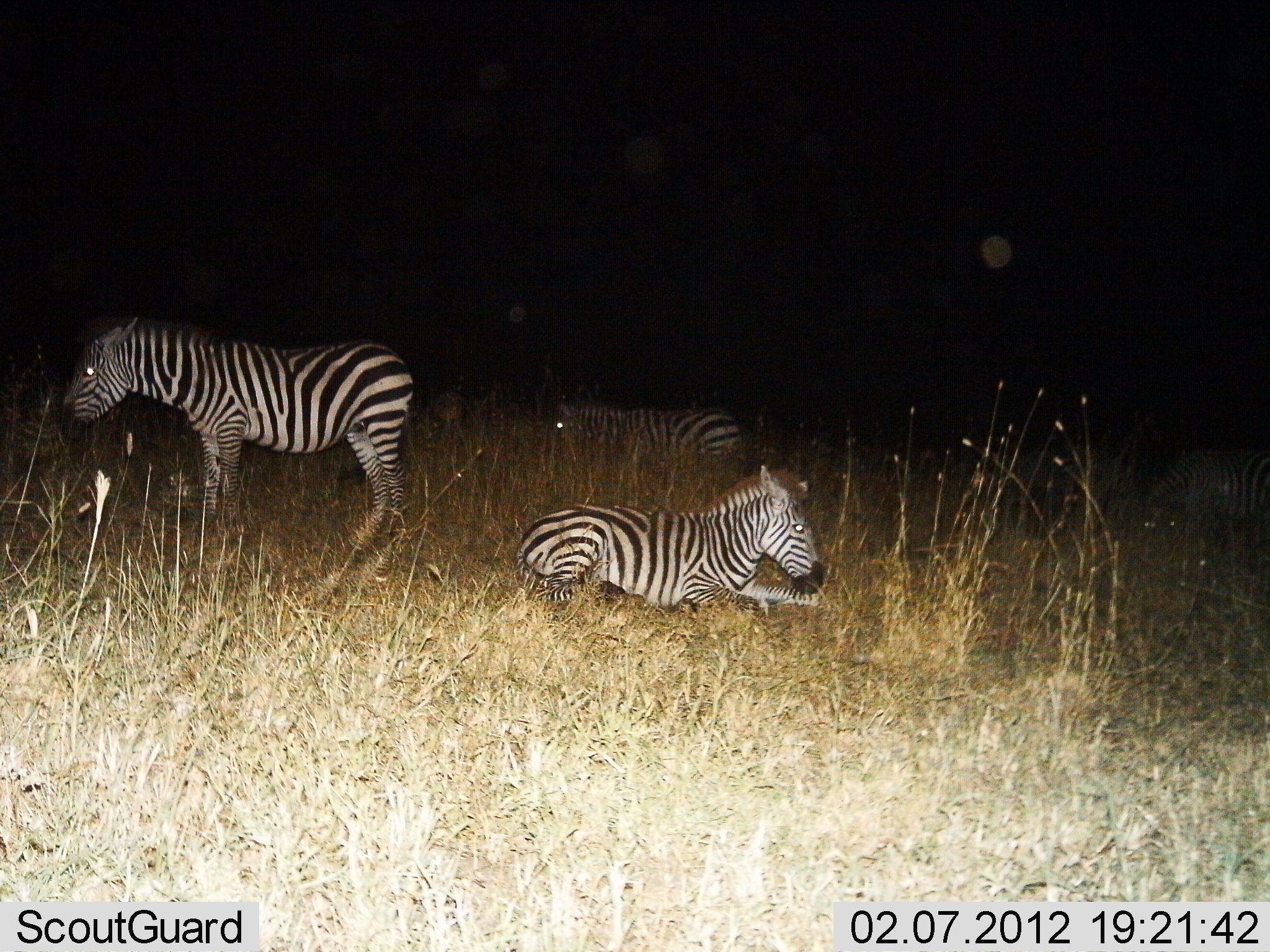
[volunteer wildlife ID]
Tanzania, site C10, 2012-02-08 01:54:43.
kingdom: Animalia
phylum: Chordata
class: Mammalia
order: Perissodactyla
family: Equidae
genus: Equus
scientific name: Equus quagga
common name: plains zebra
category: zebra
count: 3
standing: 67%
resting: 100%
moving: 0%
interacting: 0%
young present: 14%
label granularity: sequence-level